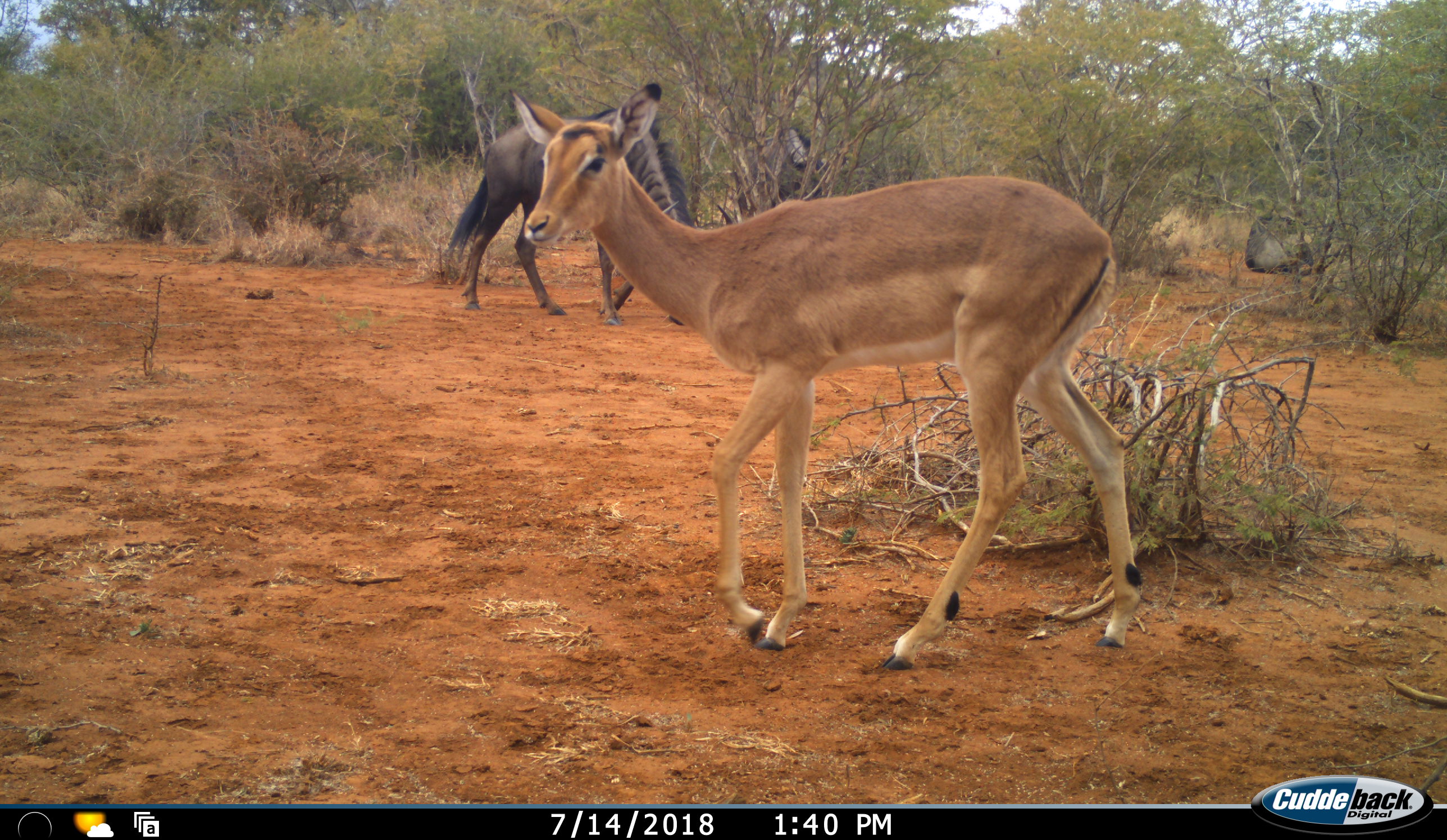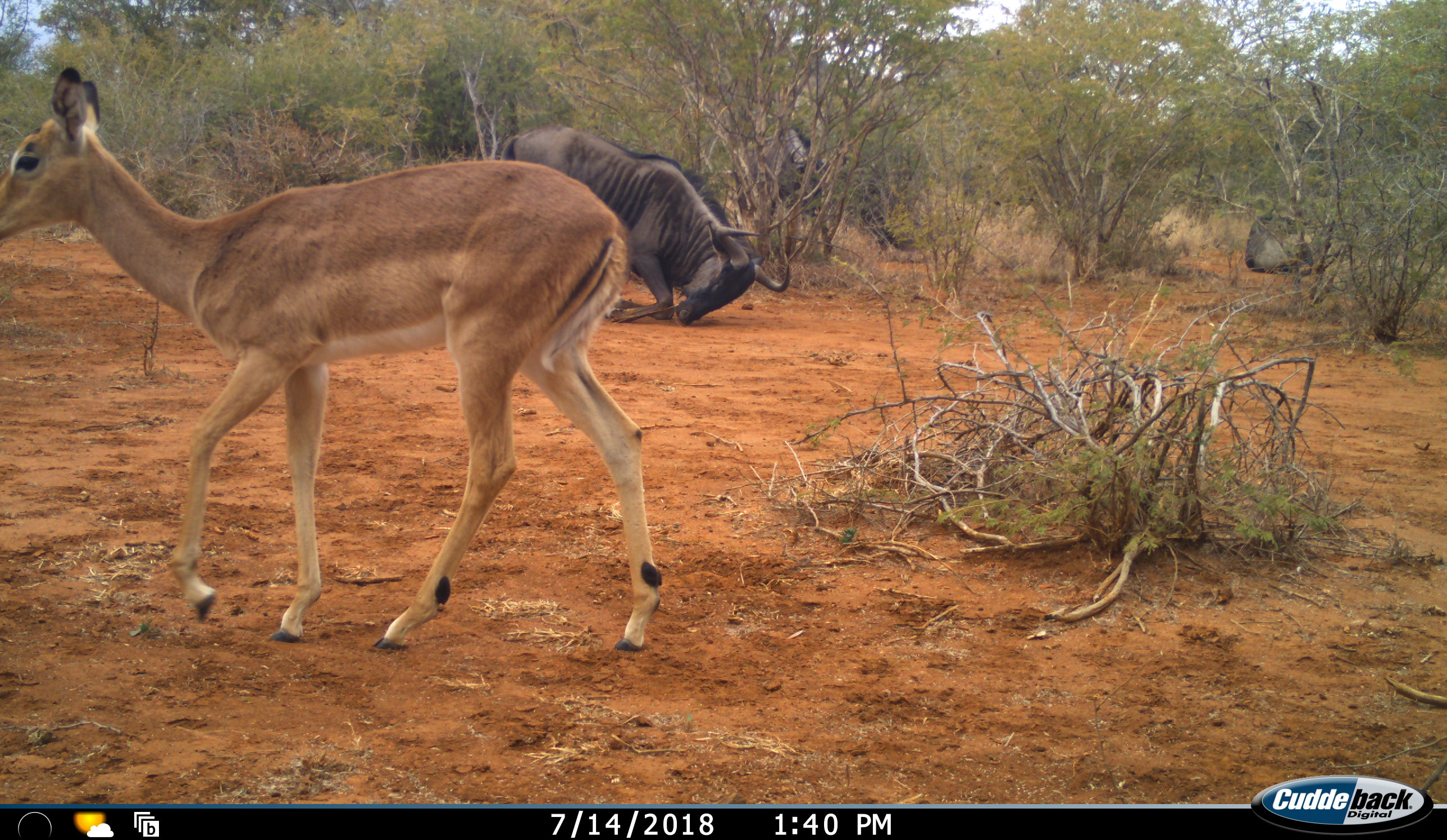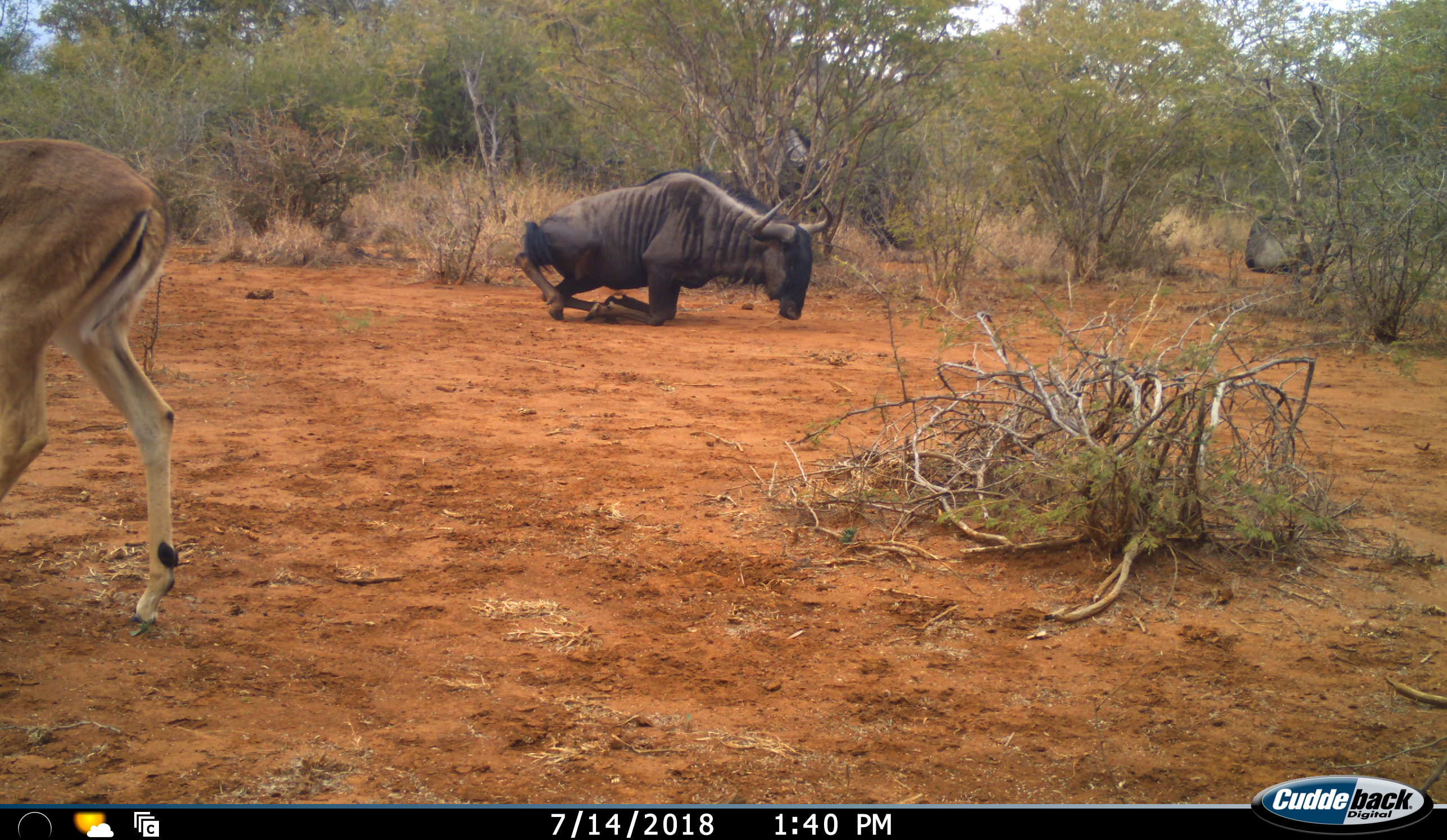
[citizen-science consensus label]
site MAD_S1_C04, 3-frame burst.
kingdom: Animalia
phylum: Chordata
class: Mammalia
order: Artiodactyla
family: Bovidae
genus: Aepyceros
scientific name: Aepyceros melampus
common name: impala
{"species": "impala (Aepyceros melampus)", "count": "1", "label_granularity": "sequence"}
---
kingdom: Animalia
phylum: Chordata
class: Mammalia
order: Artiodactyla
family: Bovidae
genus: Connochaetes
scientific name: Connochaetes taurinus taurinus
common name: blue wildebeest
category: wildebeestblue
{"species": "wildebeestblue (blue wildebeest) (Connochaetes taurinus taurinus)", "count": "1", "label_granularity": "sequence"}